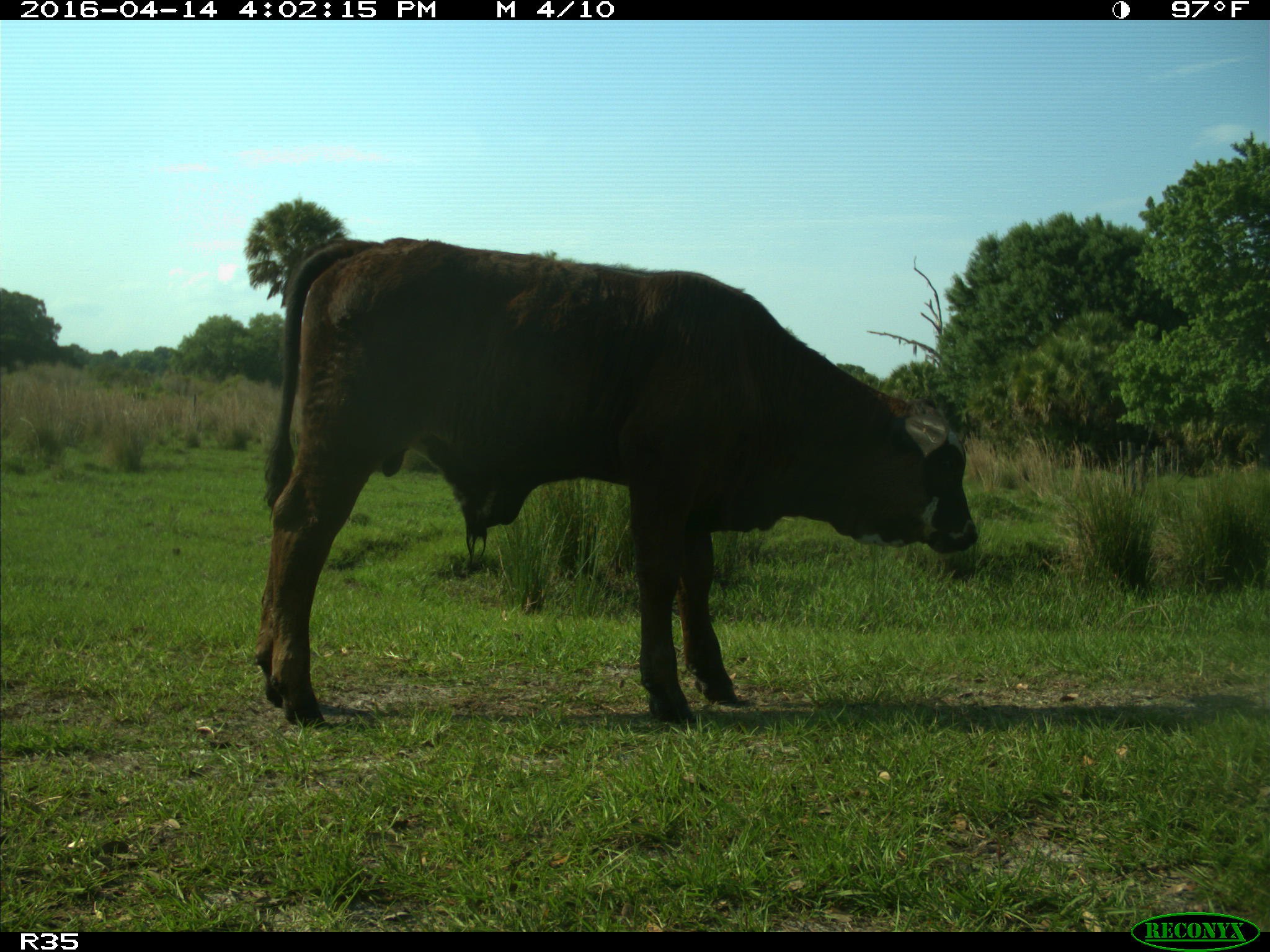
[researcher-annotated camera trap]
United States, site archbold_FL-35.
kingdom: Animalia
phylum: Chordata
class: Mammalia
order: Artiodactyla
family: Bovidae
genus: Bos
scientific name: Bos taurus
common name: domestic cow